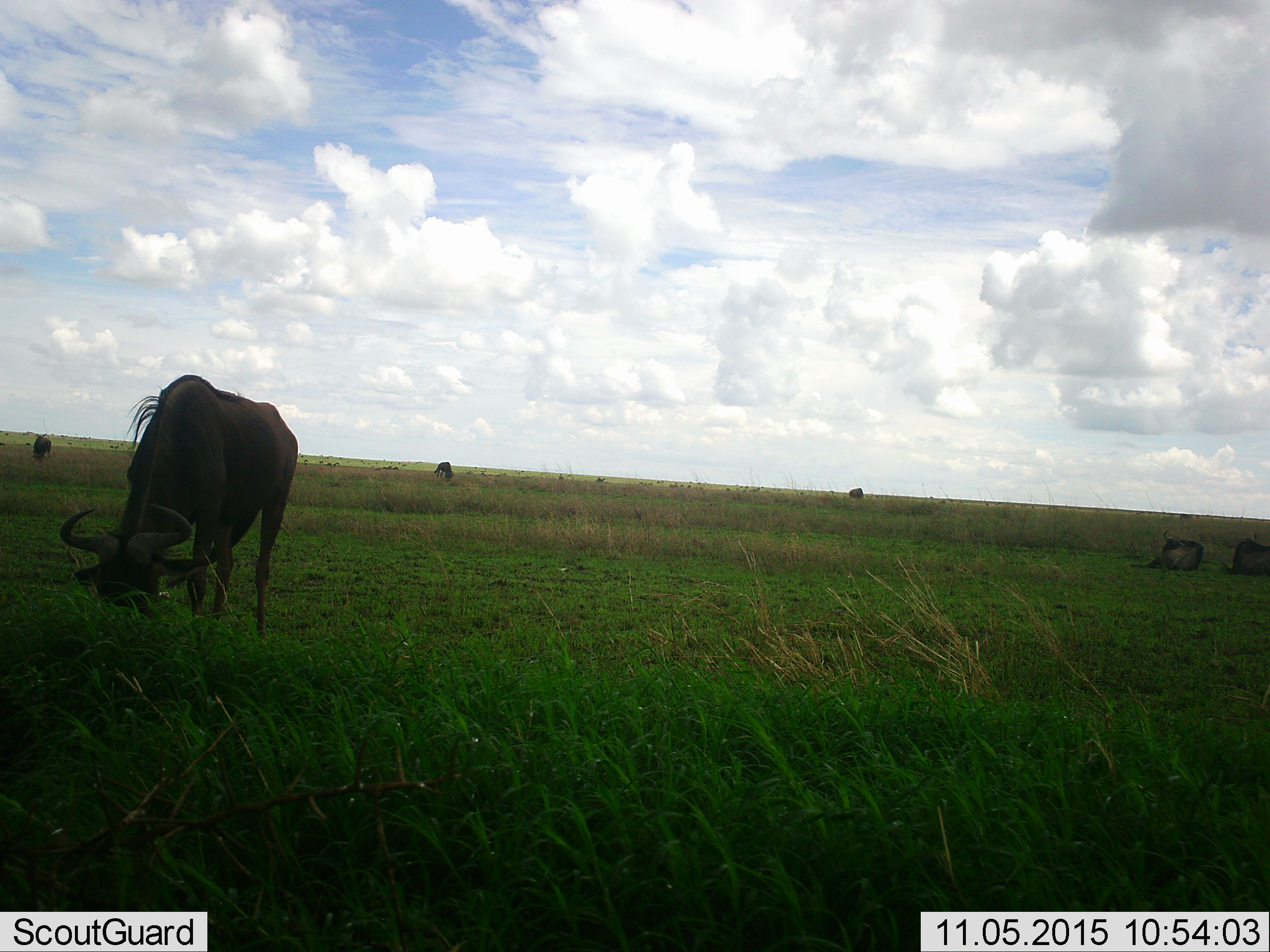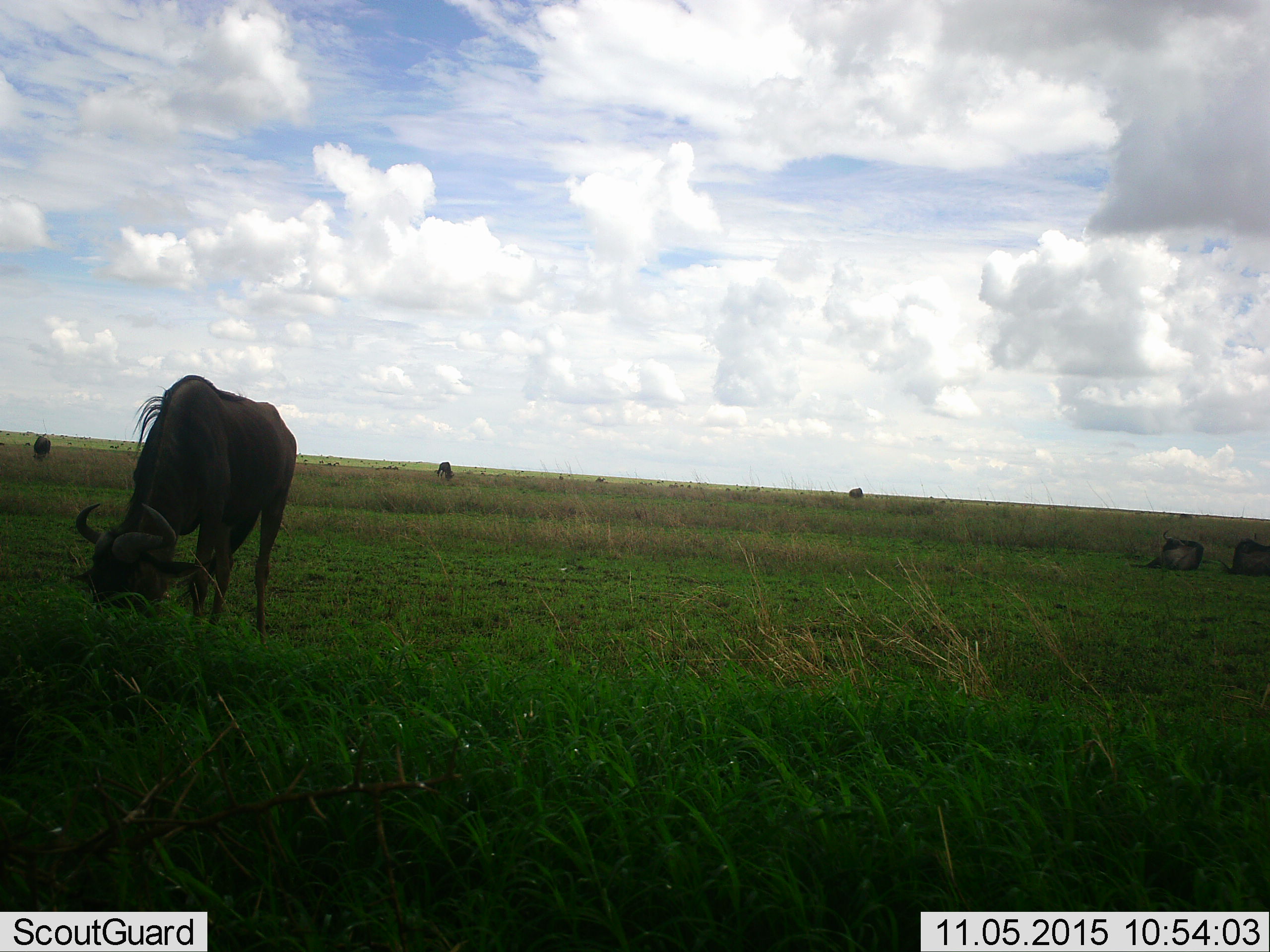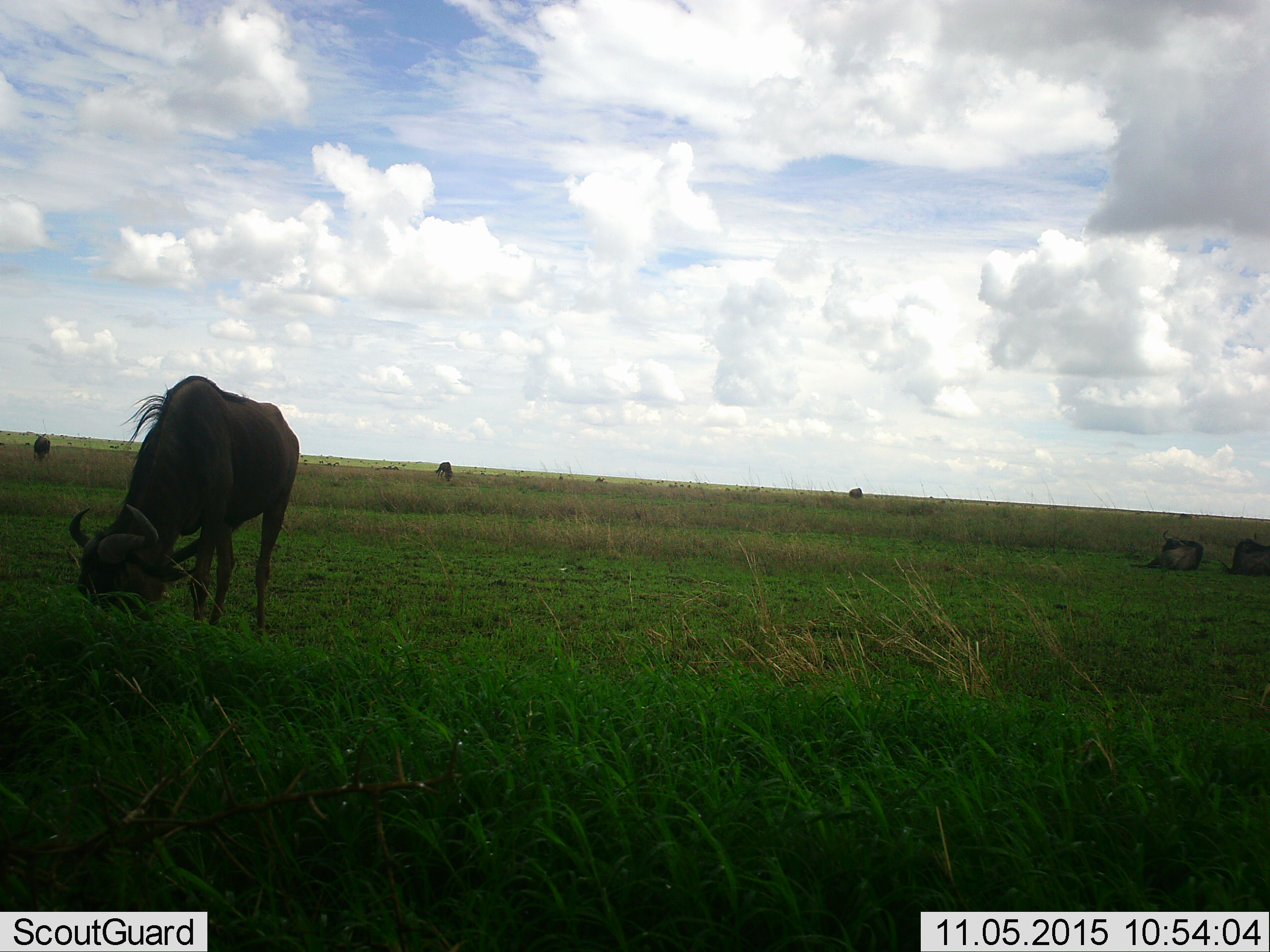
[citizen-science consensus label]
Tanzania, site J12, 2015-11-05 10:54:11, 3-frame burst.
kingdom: Animalia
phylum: Chordata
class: Mammalia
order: Artiodactyla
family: Bovidae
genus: Connochaetes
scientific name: Connochaetes taurinus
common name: blue wildebeest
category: wildebeest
Wildebeest (blue wildebeest) (Connochaetes taurinus), count 6. Behavior (volunteer vote fractions): standing 44%, resting 67%, moving 11%, interacting 0%. Young present (vote fraction): 0%. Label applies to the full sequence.